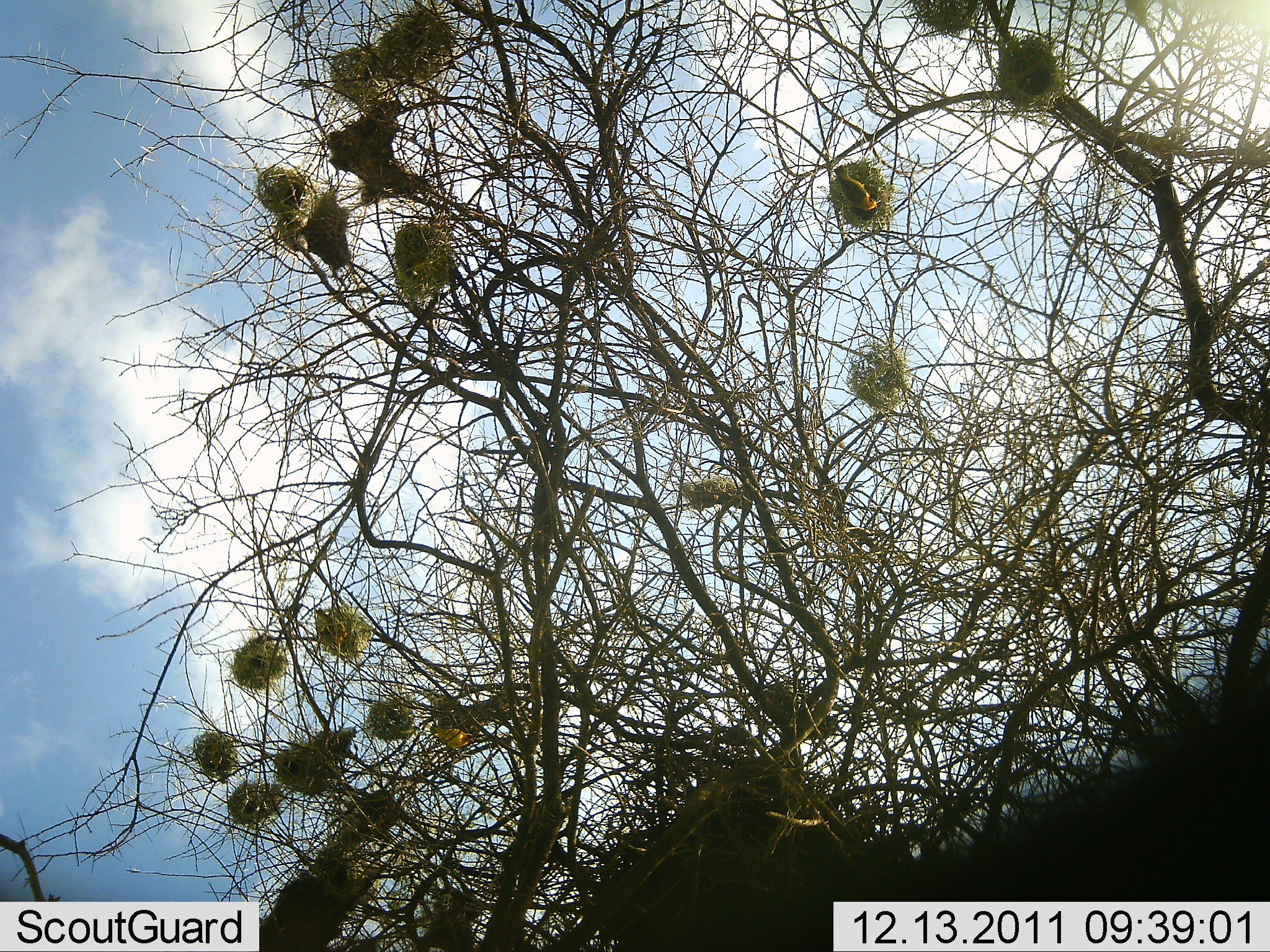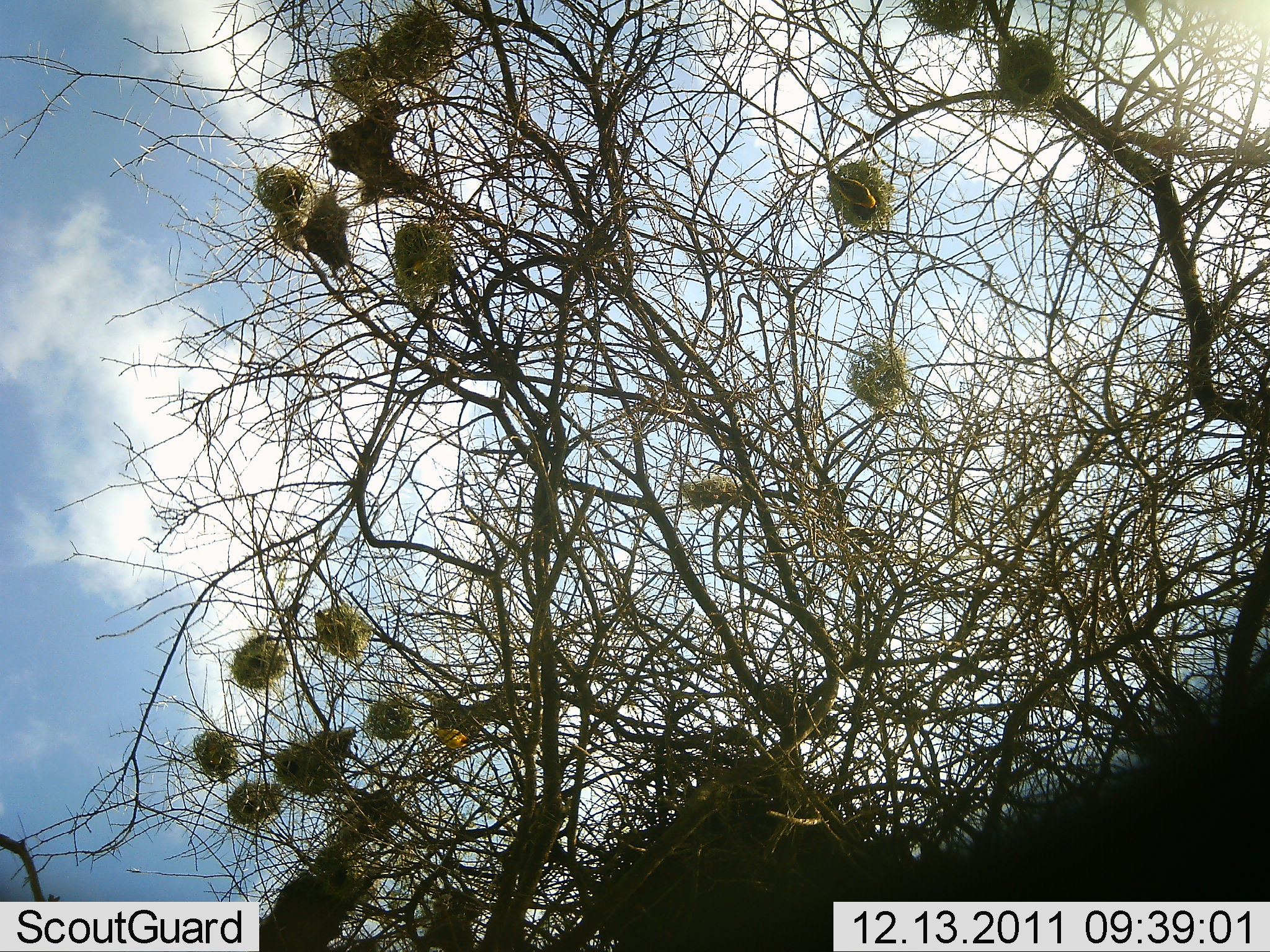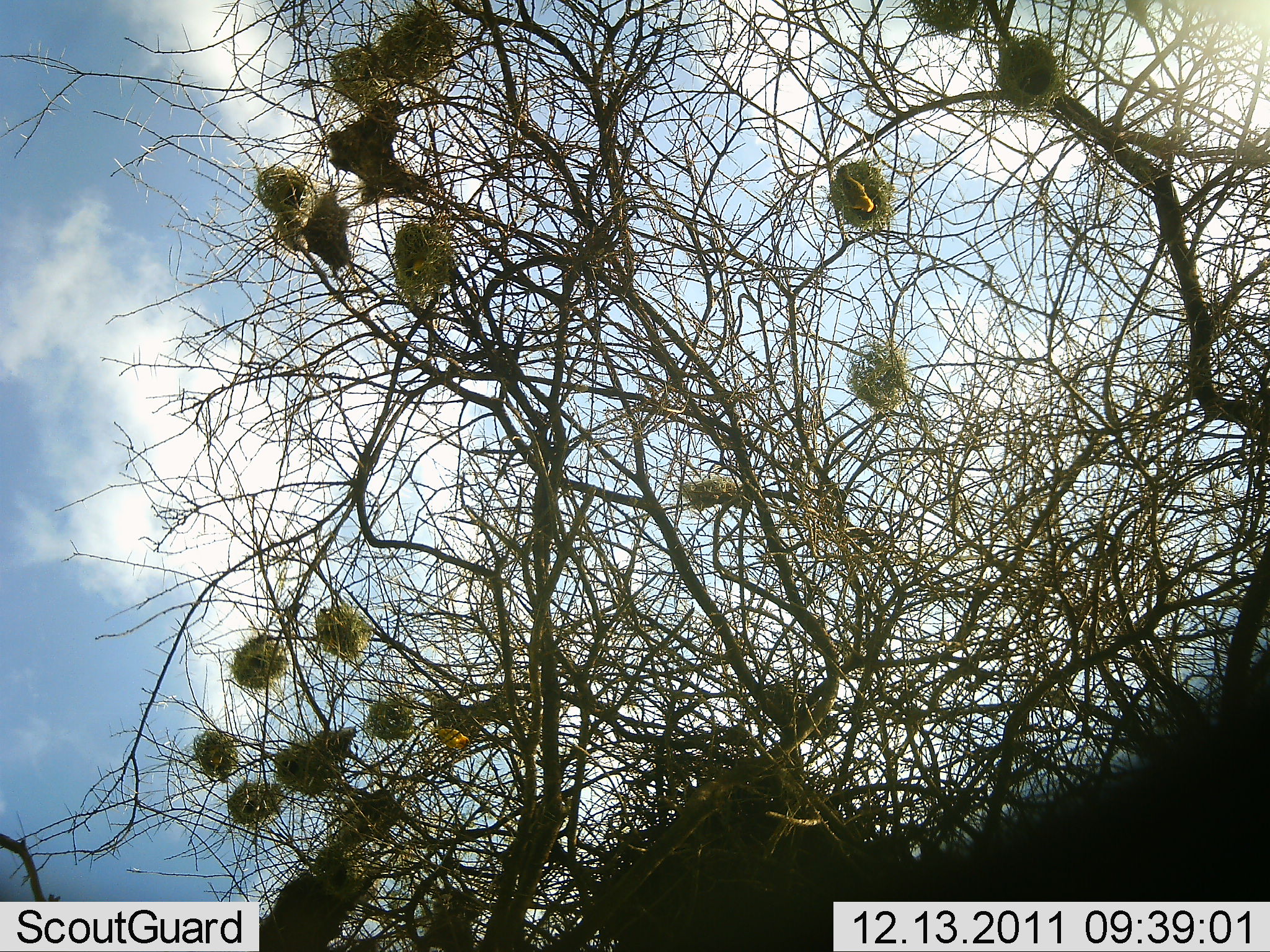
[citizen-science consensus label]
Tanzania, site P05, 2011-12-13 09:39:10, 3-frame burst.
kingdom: Animalia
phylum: Chordata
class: Aves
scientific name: Aves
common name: bird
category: otherbird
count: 3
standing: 20%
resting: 20%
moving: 60%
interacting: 10%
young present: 10%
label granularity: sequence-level